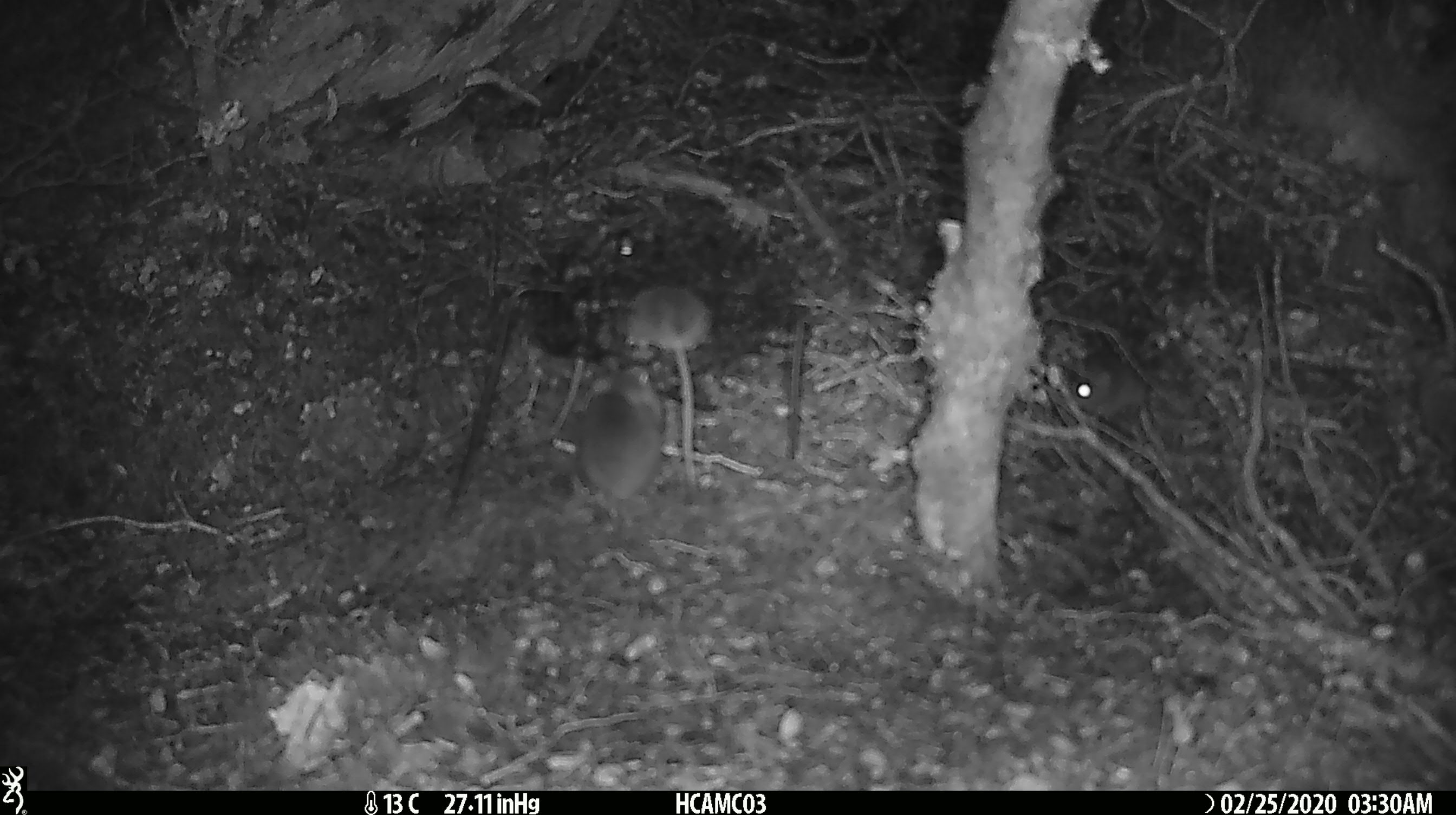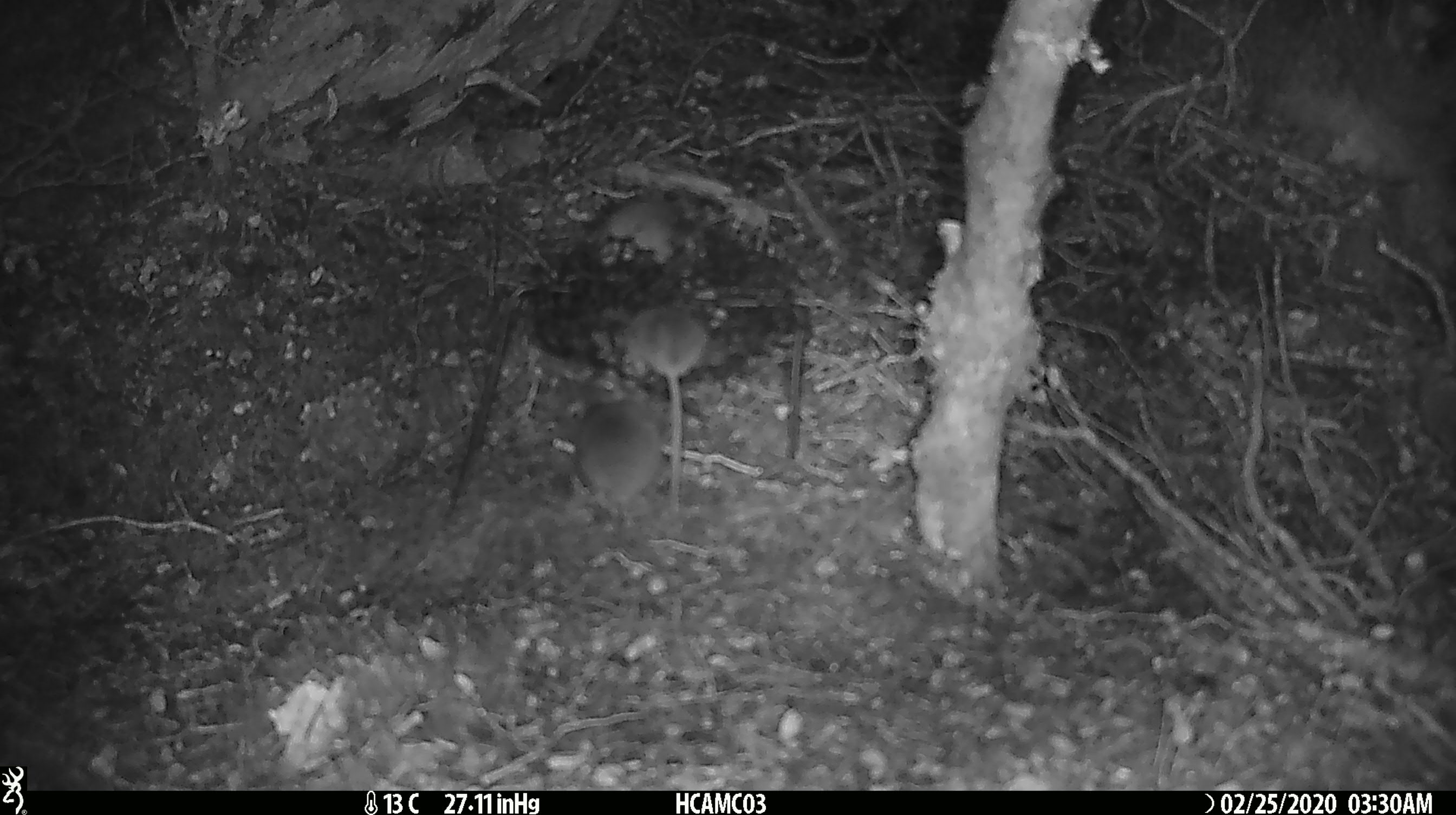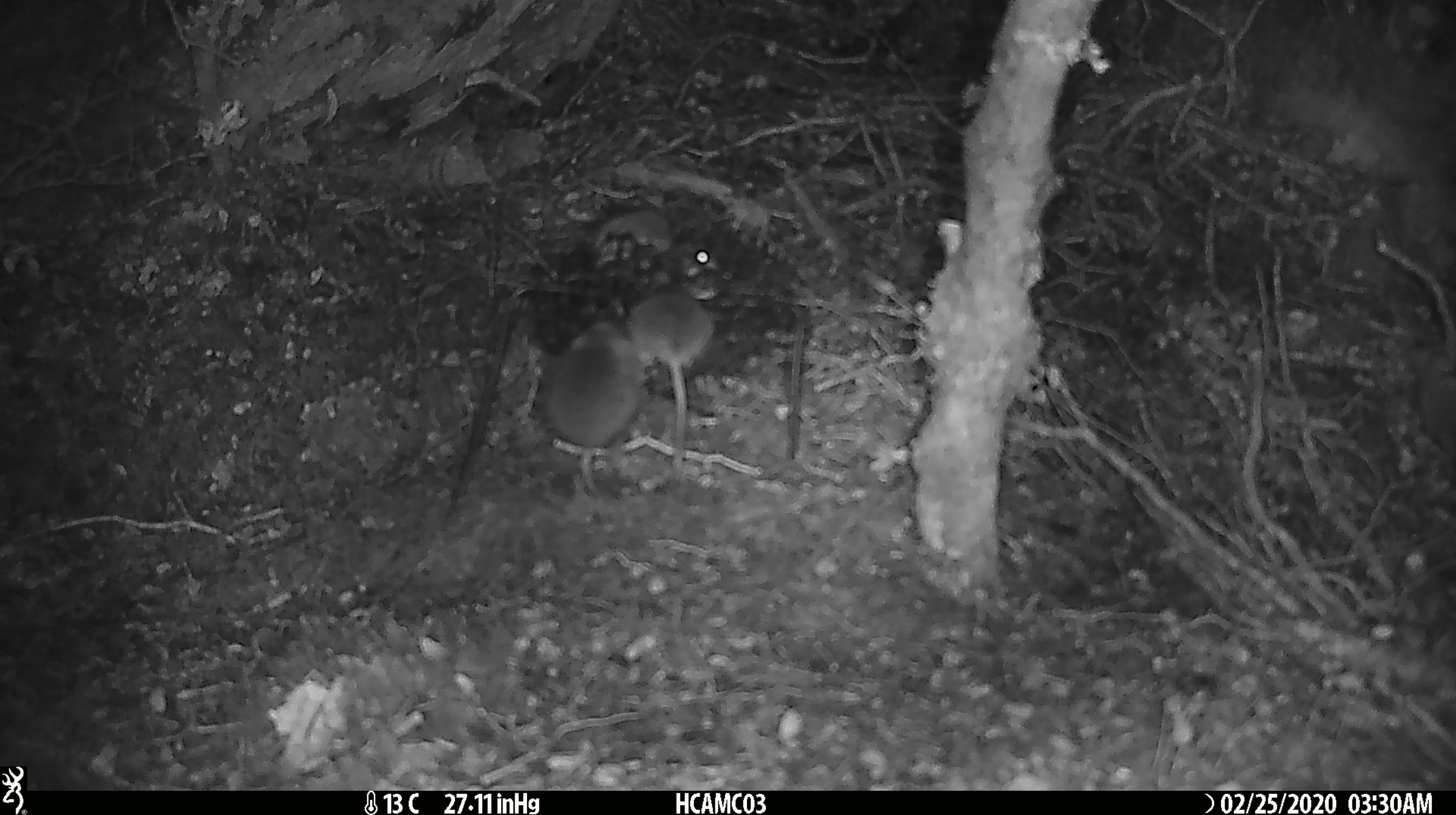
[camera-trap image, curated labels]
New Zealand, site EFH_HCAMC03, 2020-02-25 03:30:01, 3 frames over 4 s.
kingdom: Animalia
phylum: Chordata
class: Mammalia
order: Rodentia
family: Muridae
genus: Mus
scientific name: Mus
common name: mouse